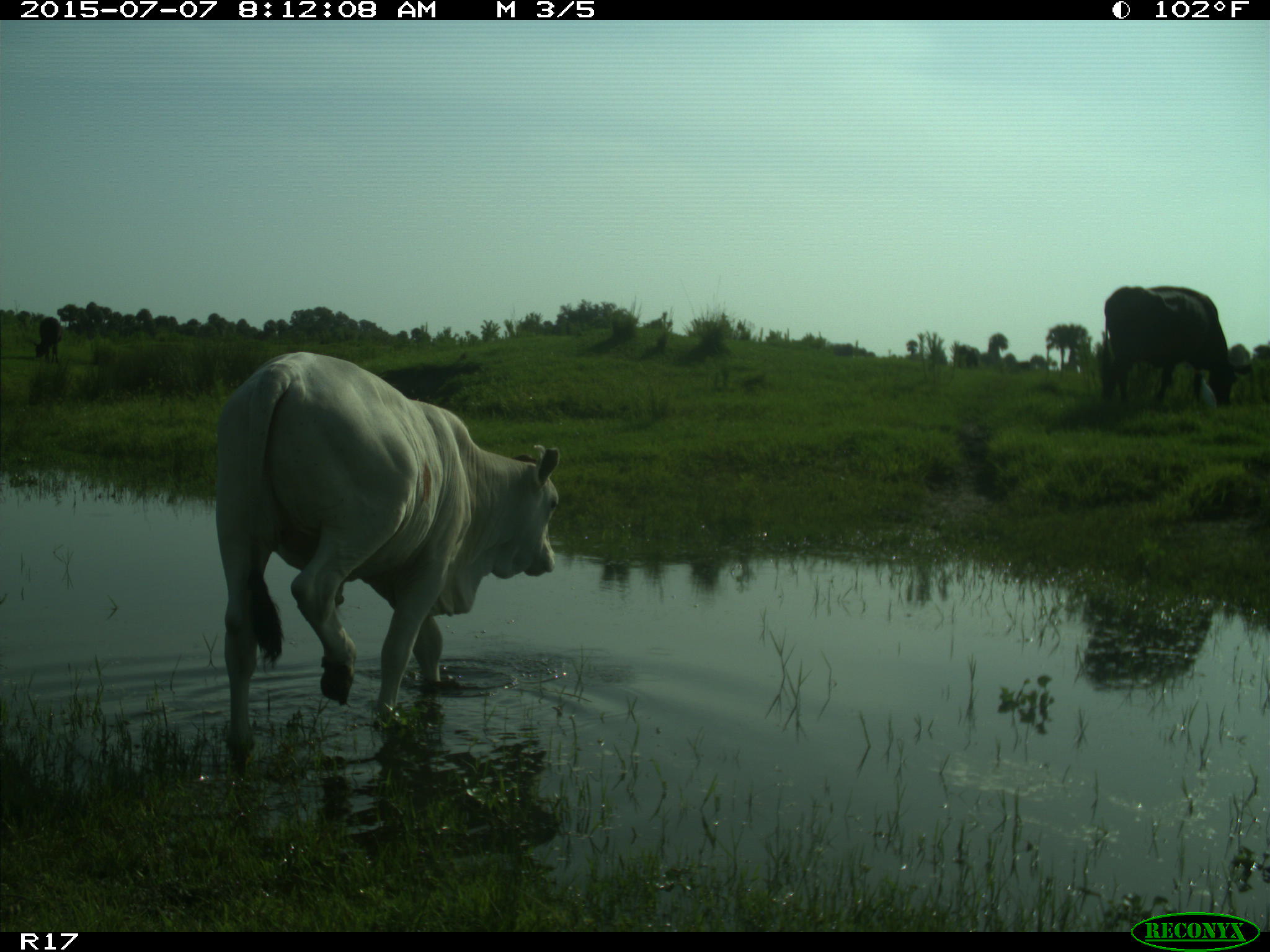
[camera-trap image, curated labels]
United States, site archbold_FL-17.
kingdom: Animalia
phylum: Chordata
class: Mammalia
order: Artiodactyla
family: Bovidae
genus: Bos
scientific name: Bos taurus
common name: domestic cow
Bos taurus (domestic cow).